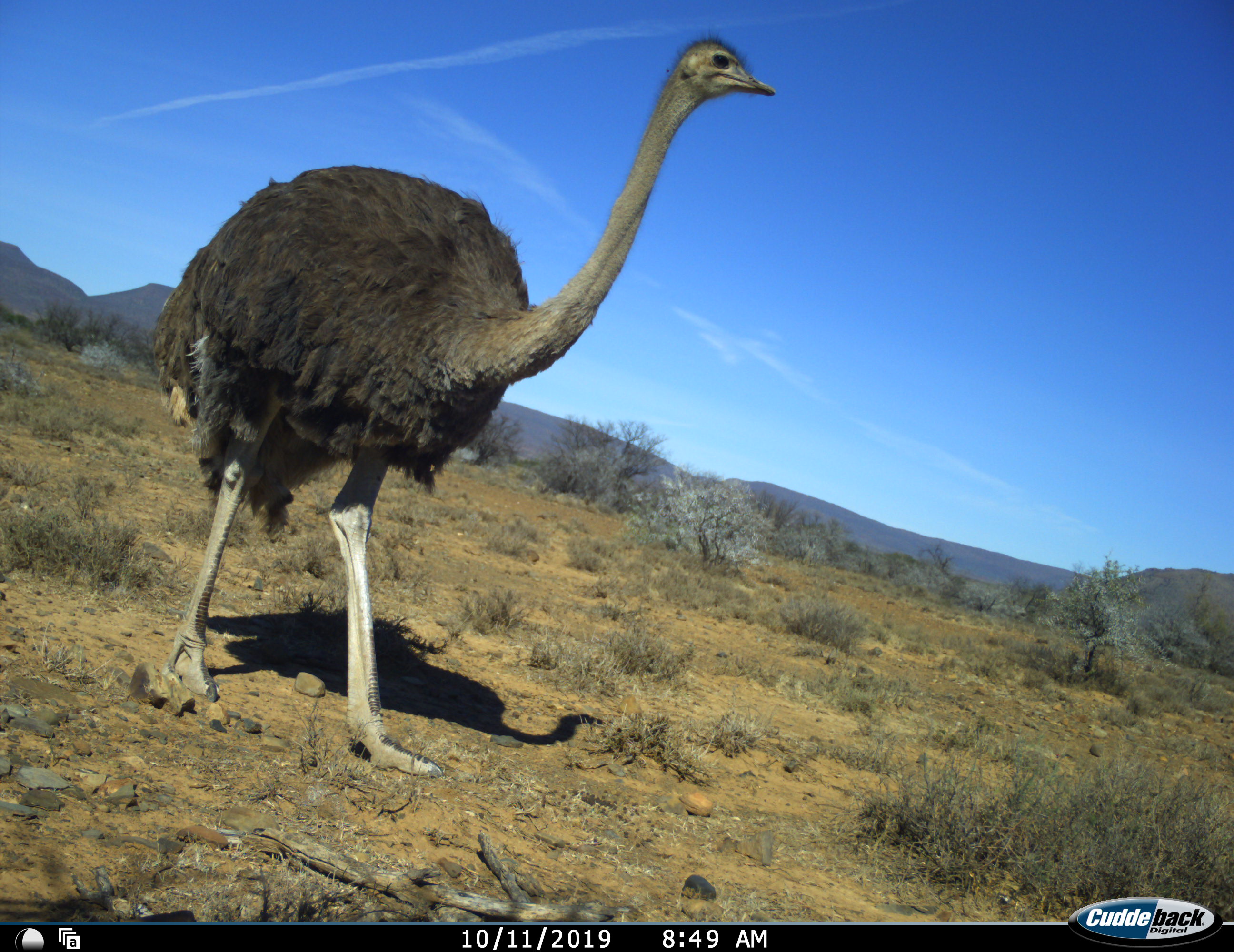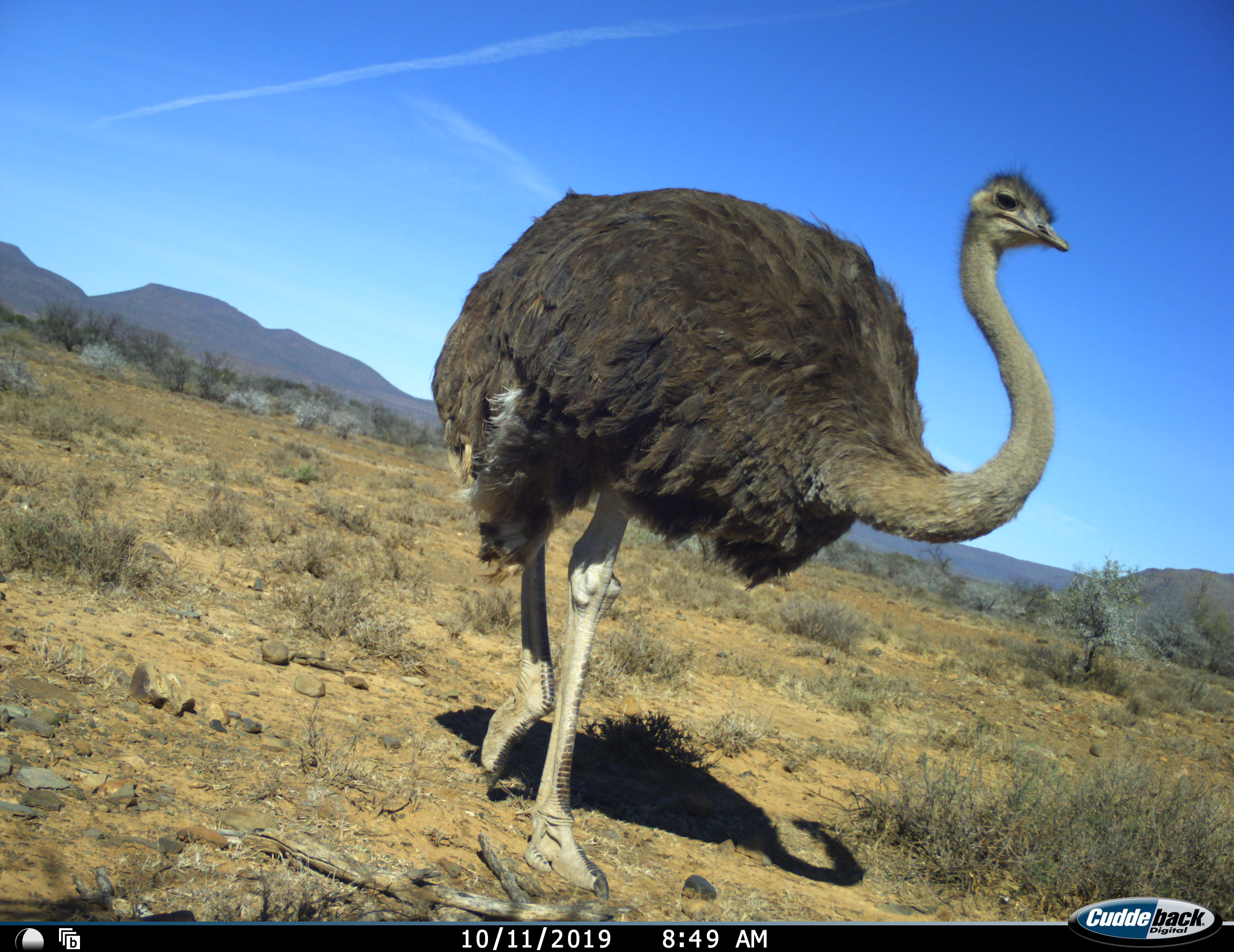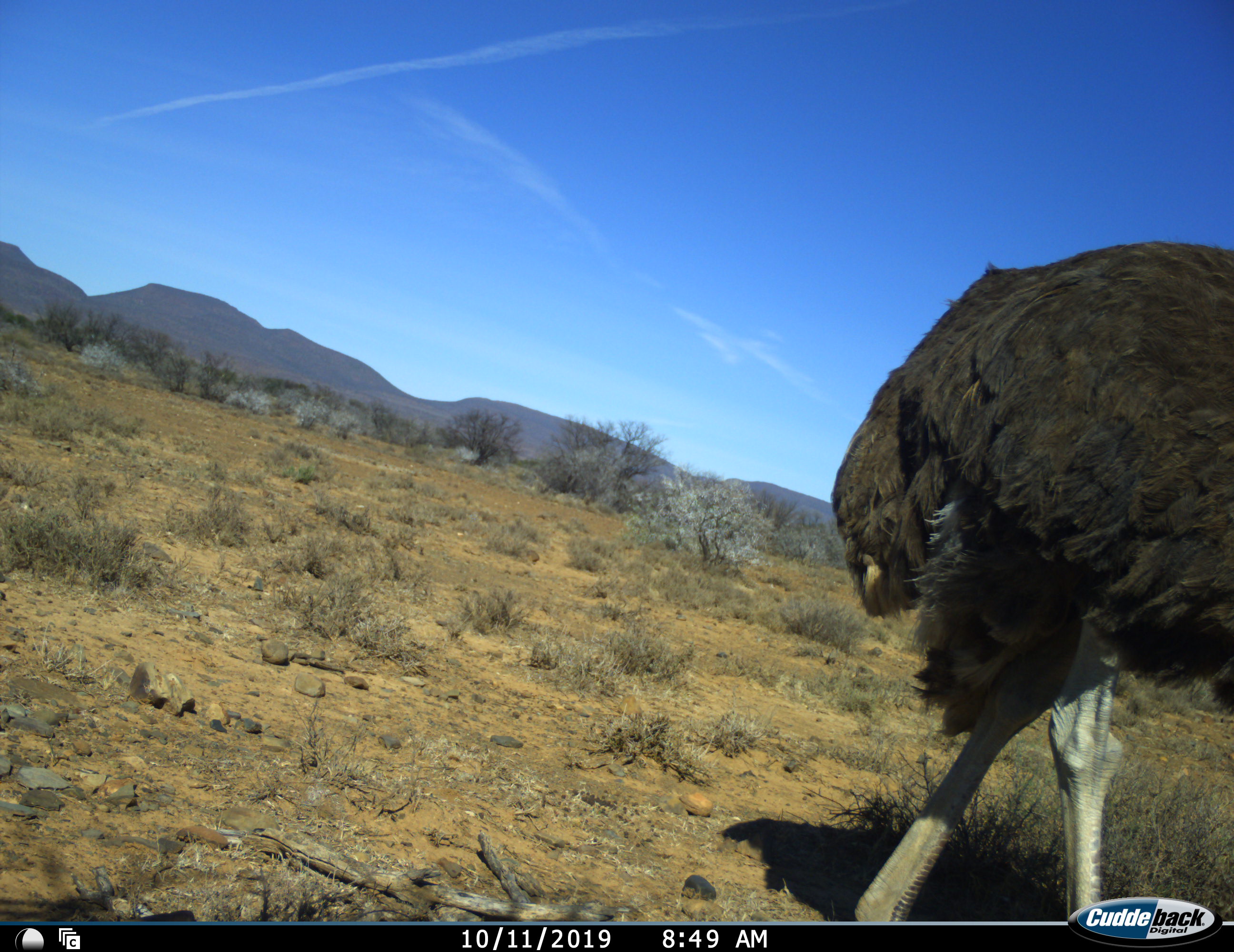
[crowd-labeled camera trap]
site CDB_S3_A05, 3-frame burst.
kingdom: Animalia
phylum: Chordata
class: Aves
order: Struthioniformes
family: Struthionidae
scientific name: Struthionidae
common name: ostrich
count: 1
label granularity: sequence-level